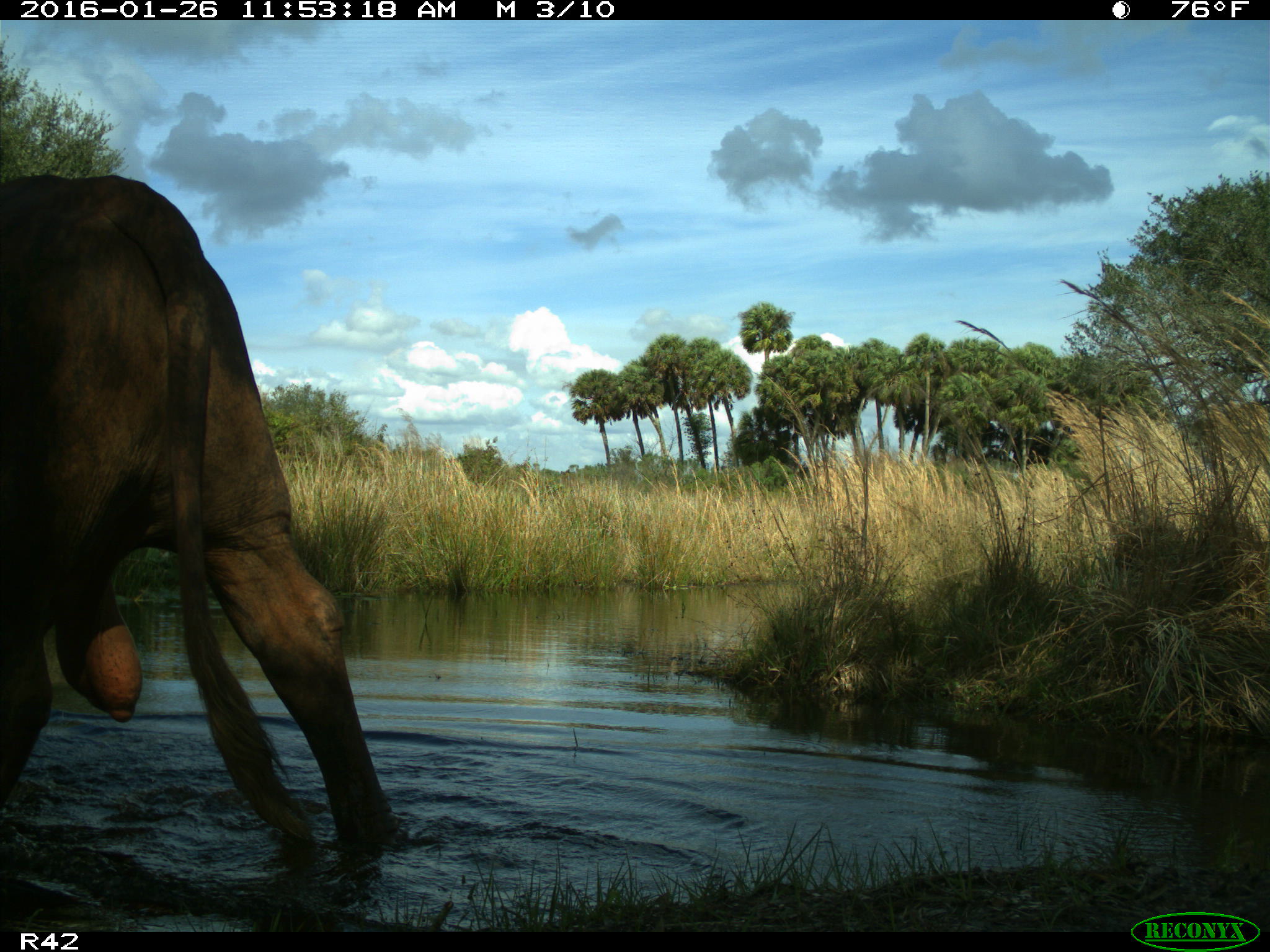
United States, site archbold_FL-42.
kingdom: Animalia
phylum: Chordata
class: Mammalia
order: Artiodactyla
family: Bovidae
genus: Bos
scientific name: Bos taurus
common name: domestic cow